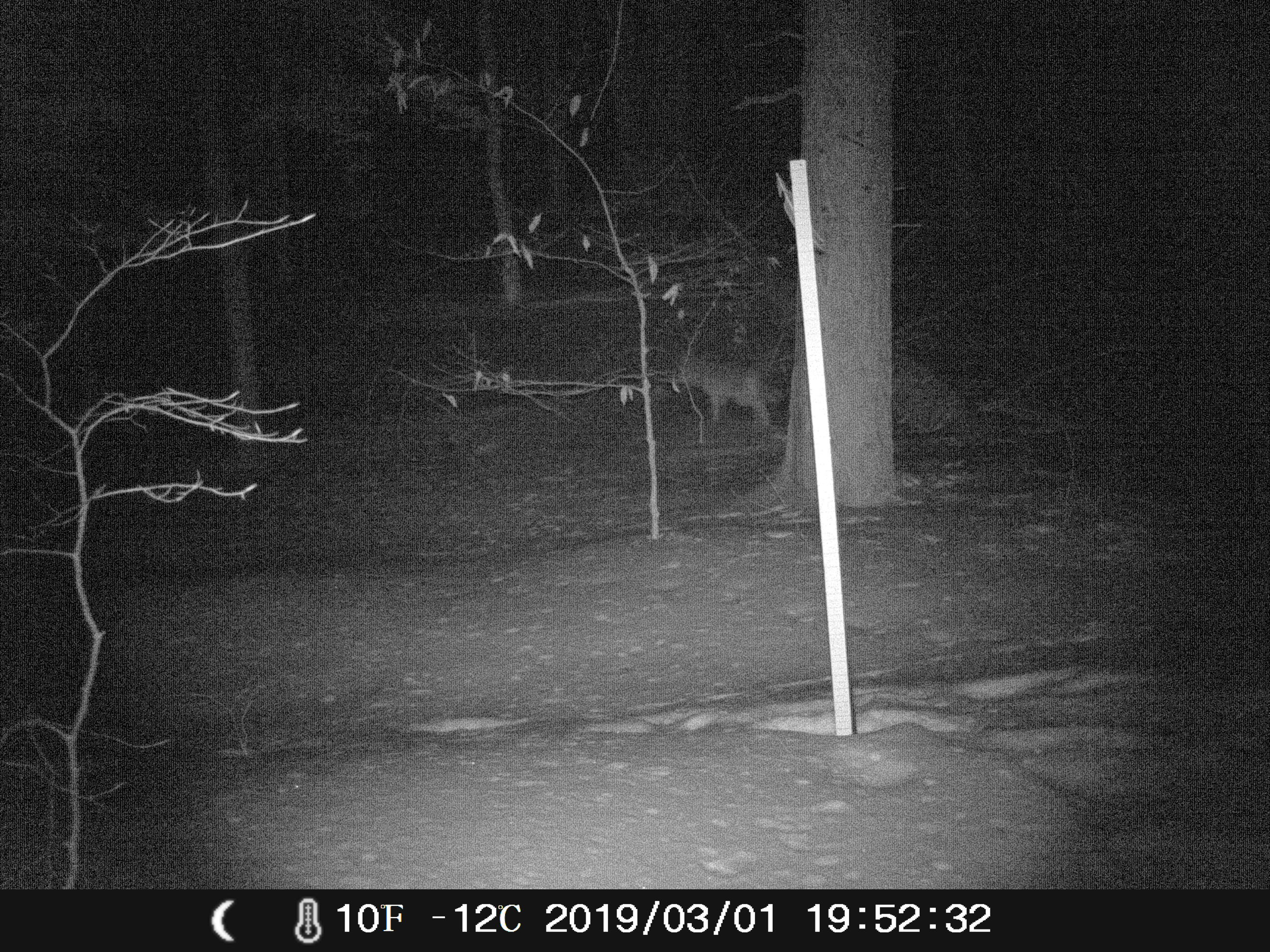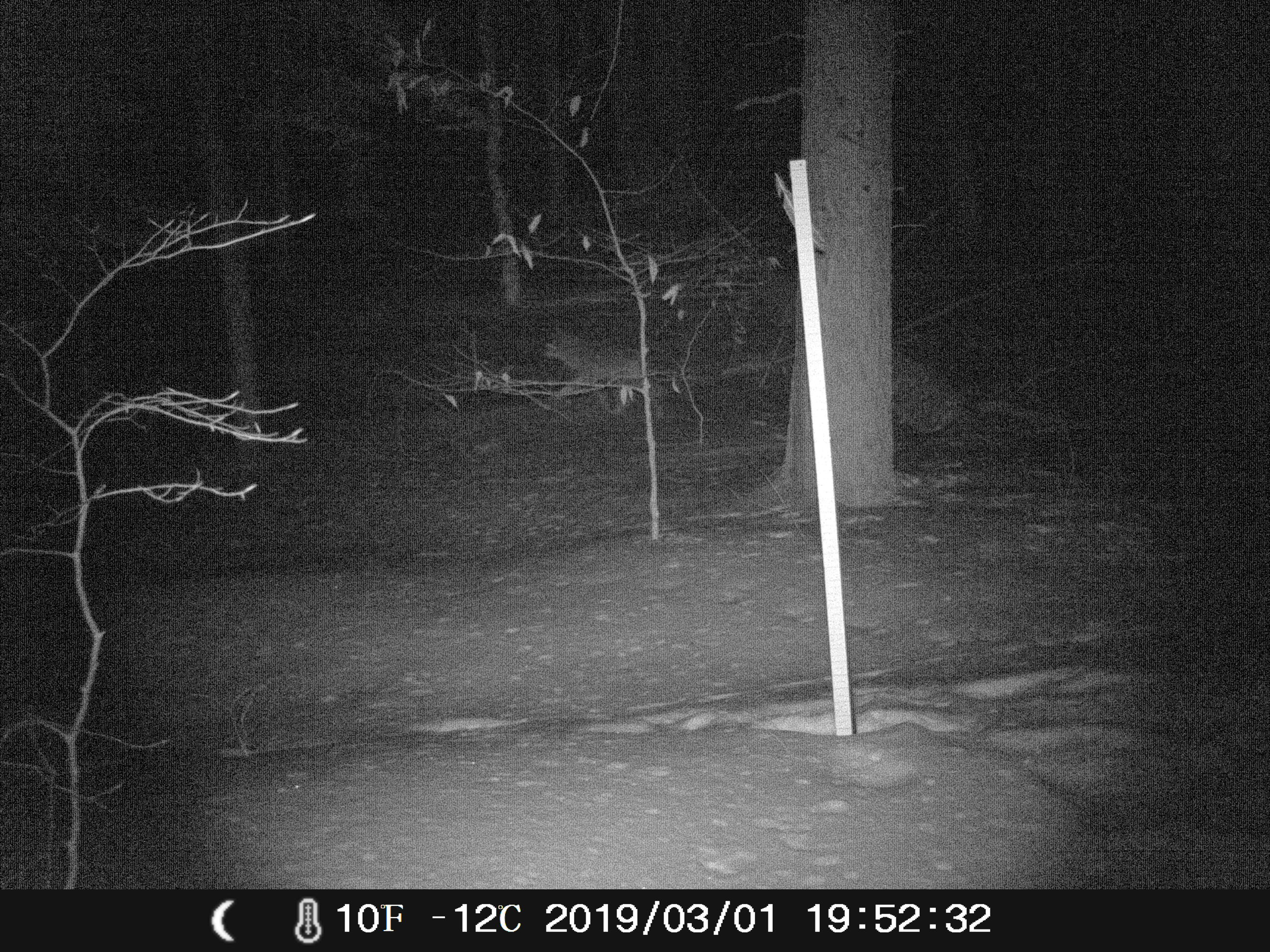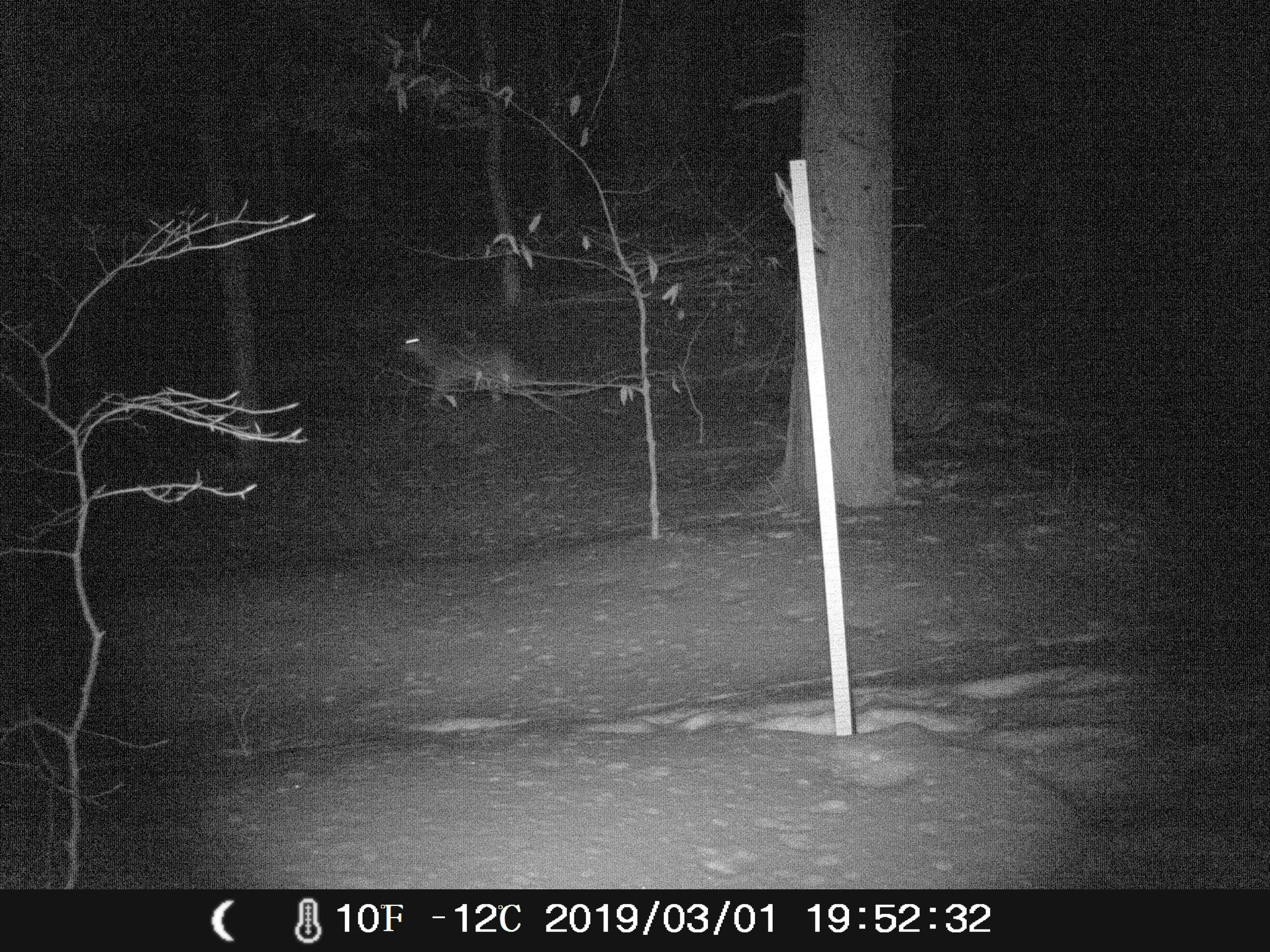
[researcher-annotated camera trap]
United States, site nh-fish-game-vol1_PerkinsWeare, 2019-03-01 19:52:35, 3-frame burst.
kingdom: Animalia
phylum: Chordata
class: Mammalia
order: Carnivora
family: Canidae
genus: Canis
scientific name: Canis latrans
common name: coyote